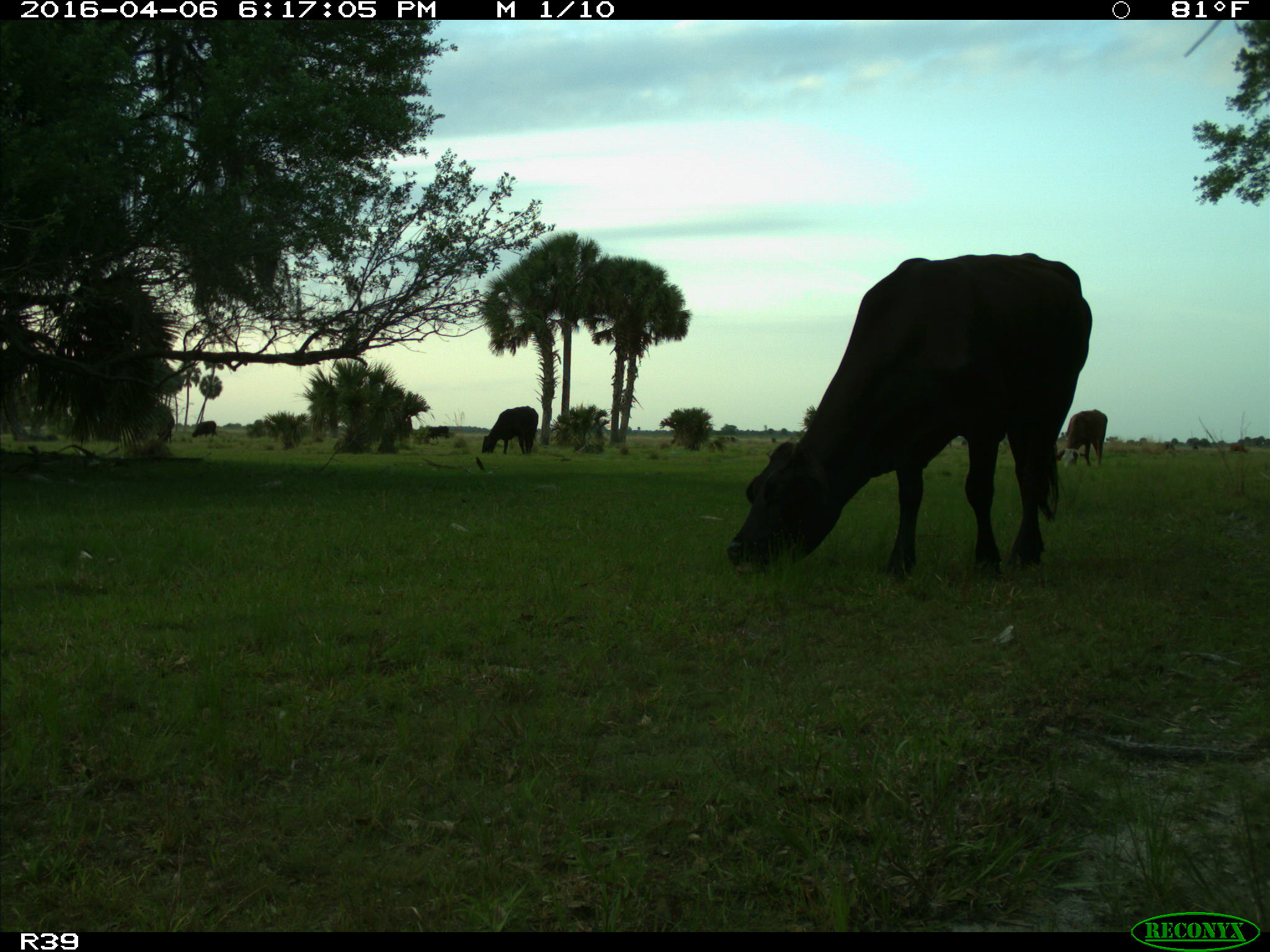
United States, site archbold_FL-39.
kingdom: Animalia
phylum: Chordata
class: Mammalia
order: Artiodactyla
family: Bovidae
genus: Bos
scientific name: Bos taurus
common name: domestic cow